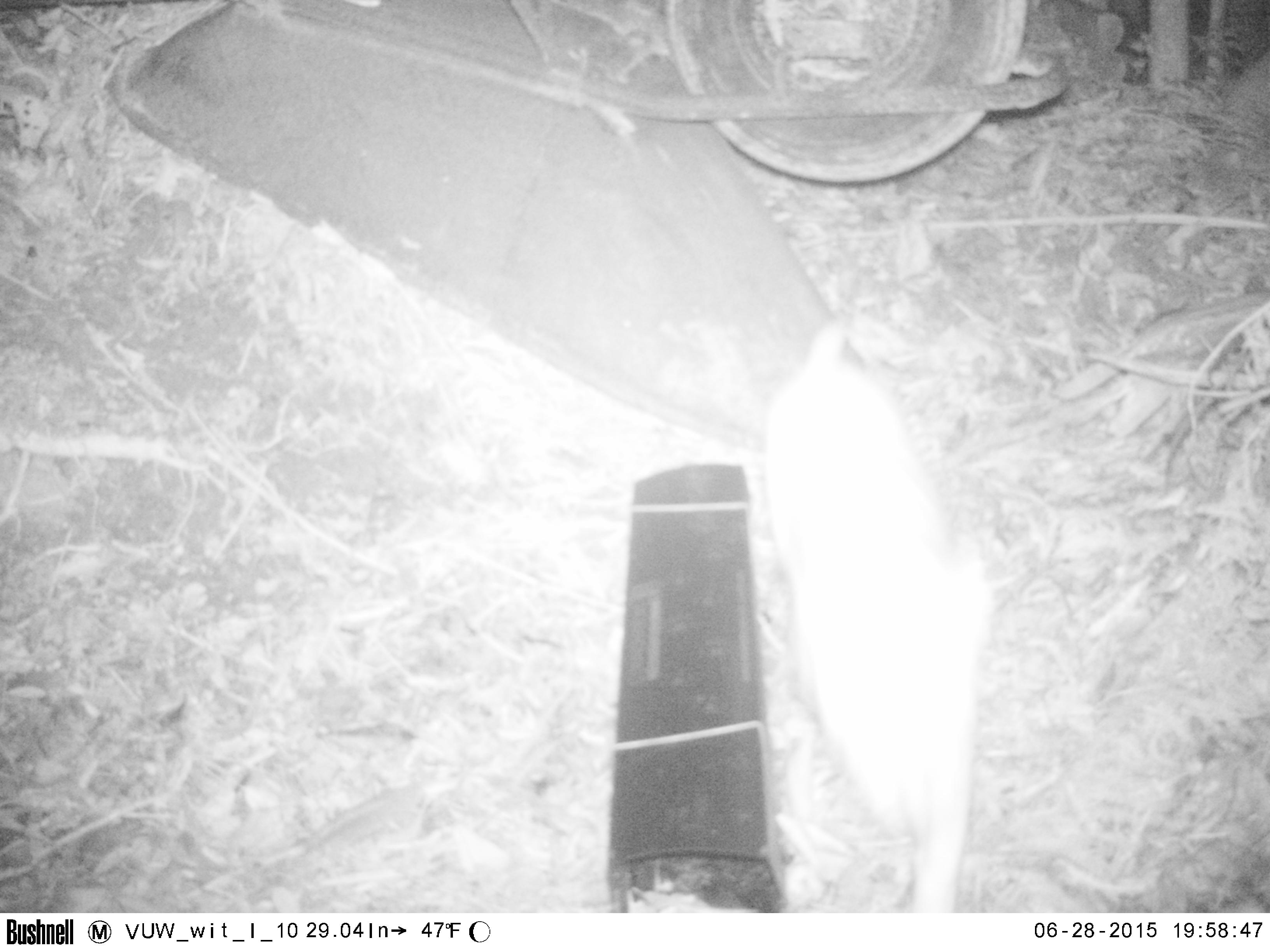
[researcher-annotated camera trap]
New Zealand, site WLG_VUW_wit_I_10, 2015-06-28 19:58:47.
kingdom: Animalia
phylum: Chordata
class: Mammalia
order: Carnivora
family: Felidae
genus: Felis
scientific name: Felis catus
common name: domestic cat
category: cat